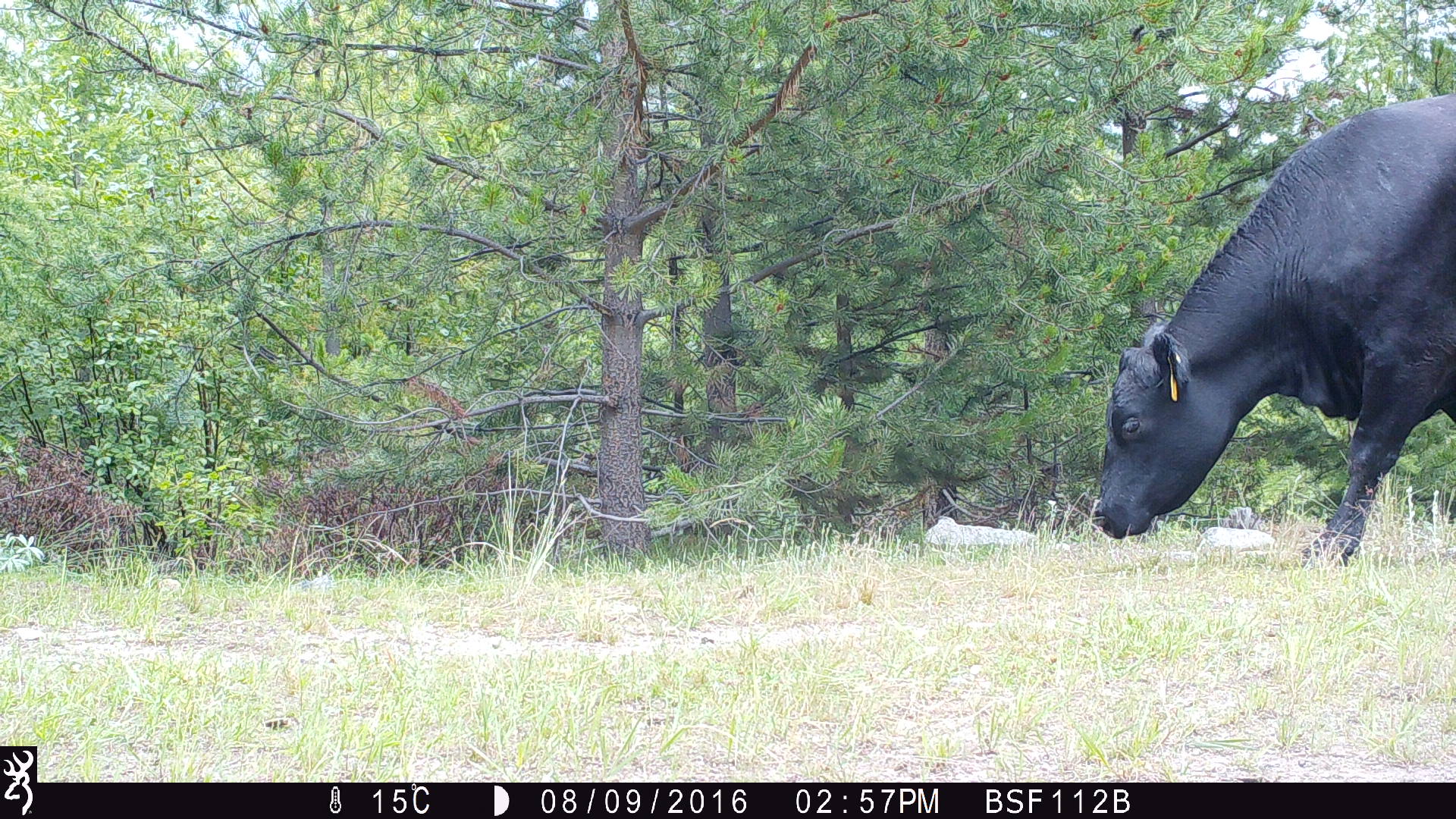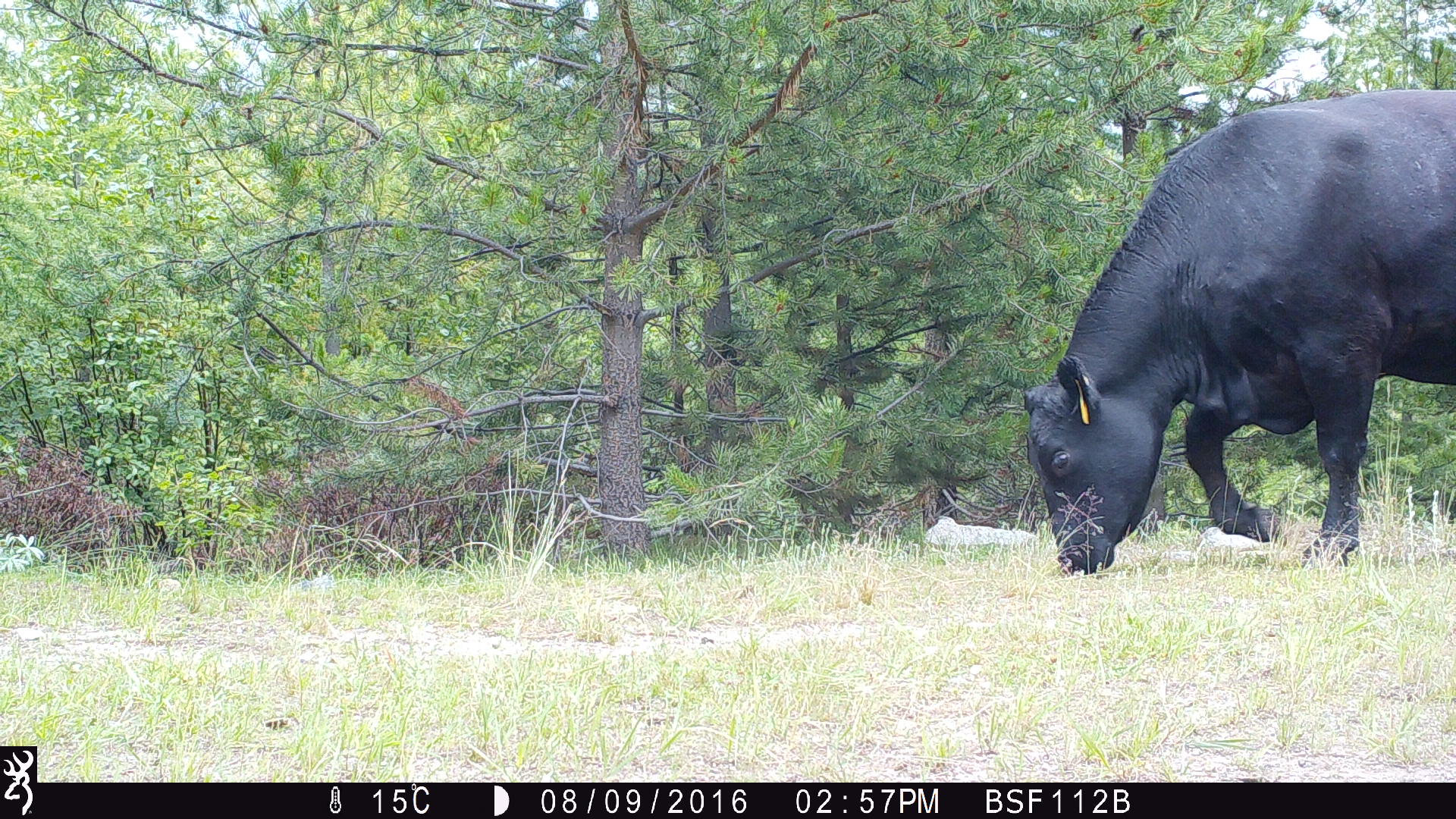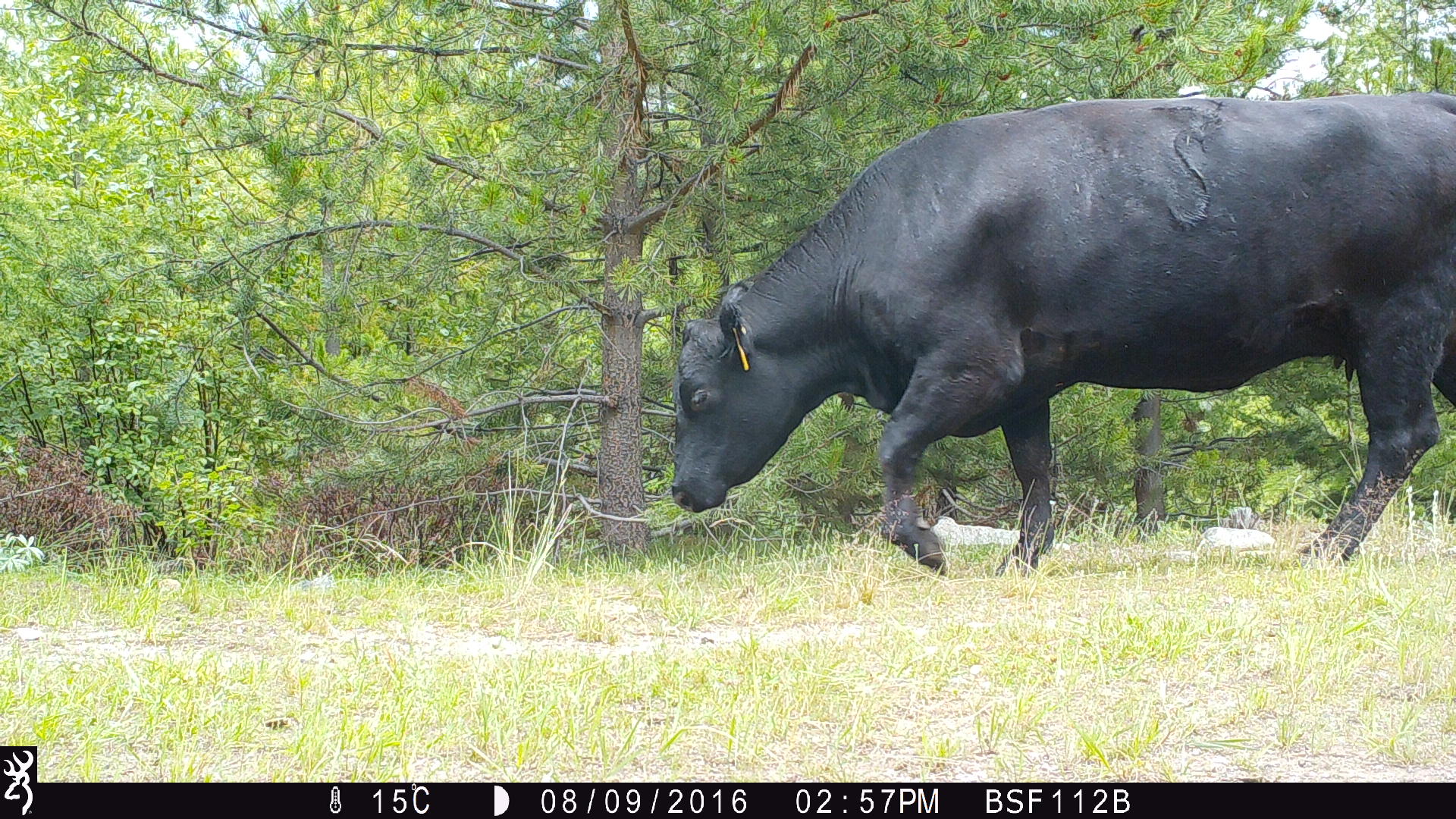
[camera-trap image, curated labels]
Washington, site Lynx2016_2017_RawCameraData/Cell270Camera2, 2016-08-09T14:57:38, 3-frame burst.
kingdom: Animalia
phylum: Chordata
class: Mammalia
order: Artiodactyla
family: Bovidae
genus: Bos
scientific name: Bos taurus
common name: domestic cattle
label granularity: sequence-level